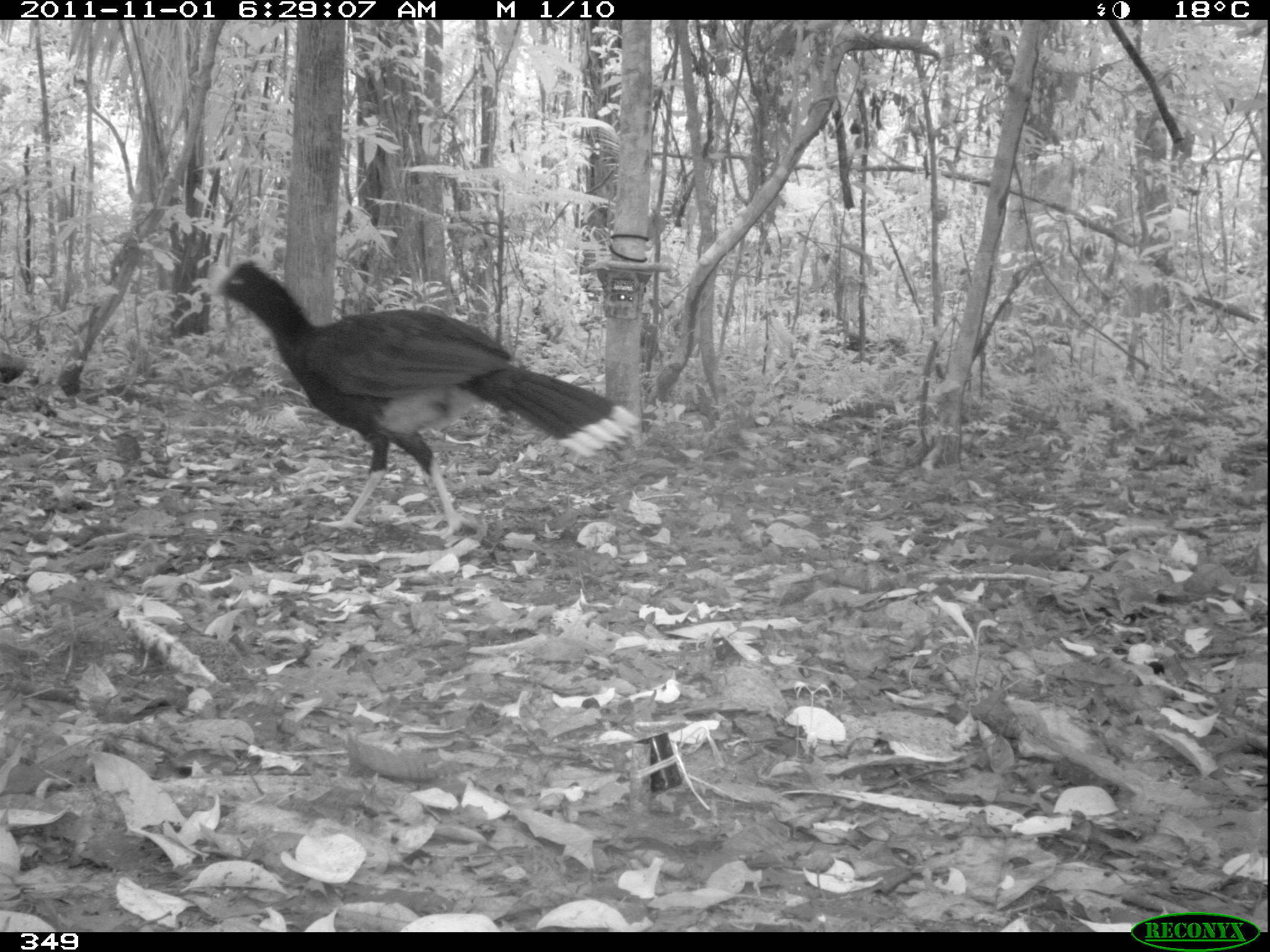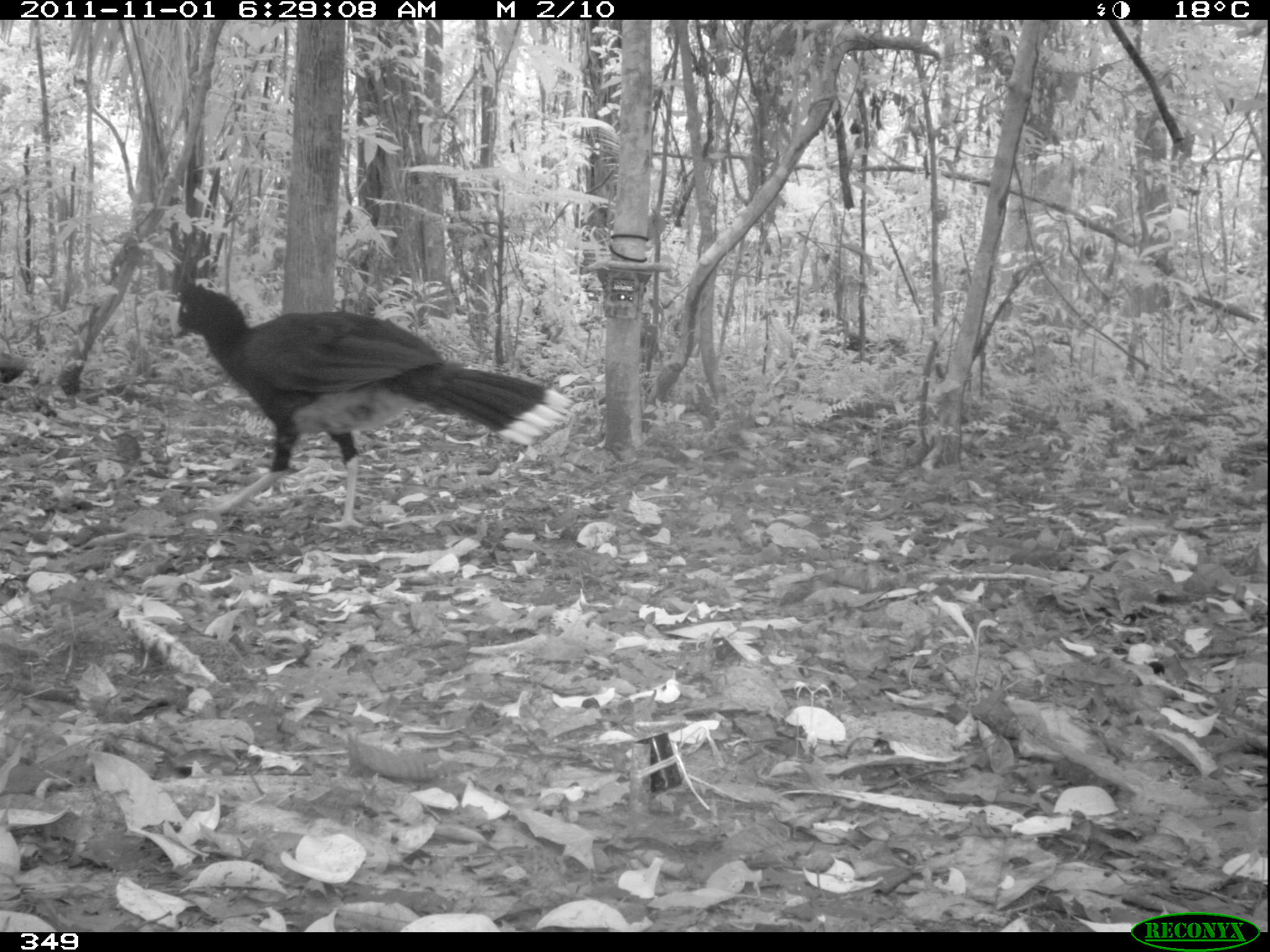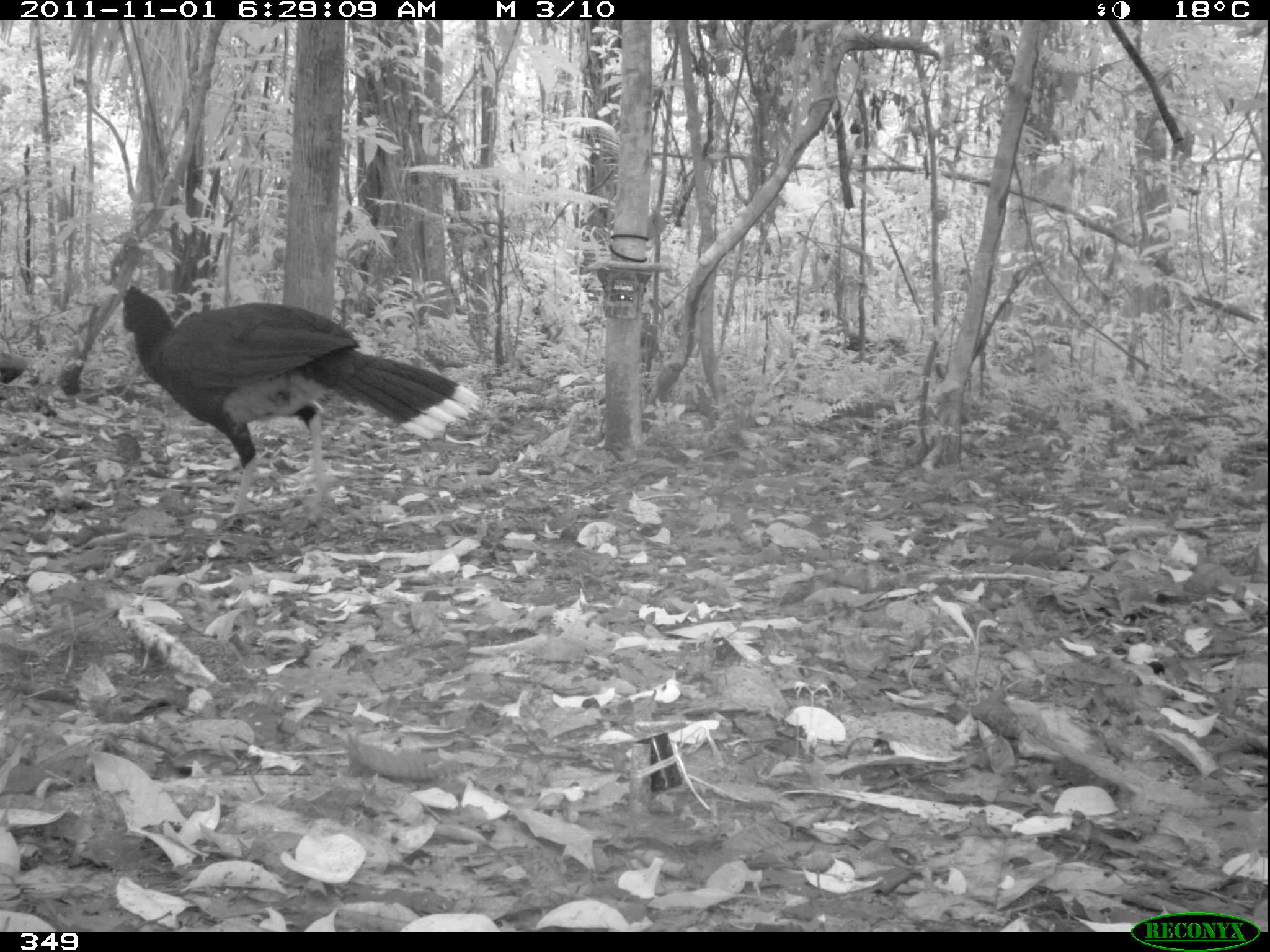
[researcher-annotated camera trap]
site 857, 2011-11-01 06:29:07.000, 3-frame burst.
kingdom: Animalia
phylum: Chordata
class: Aves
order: Galliformes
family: Cracidae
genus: Mitu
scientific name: Mitu tuberosum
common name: razor-billed curassow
Mitu tuberosum (razor-billed curassow).